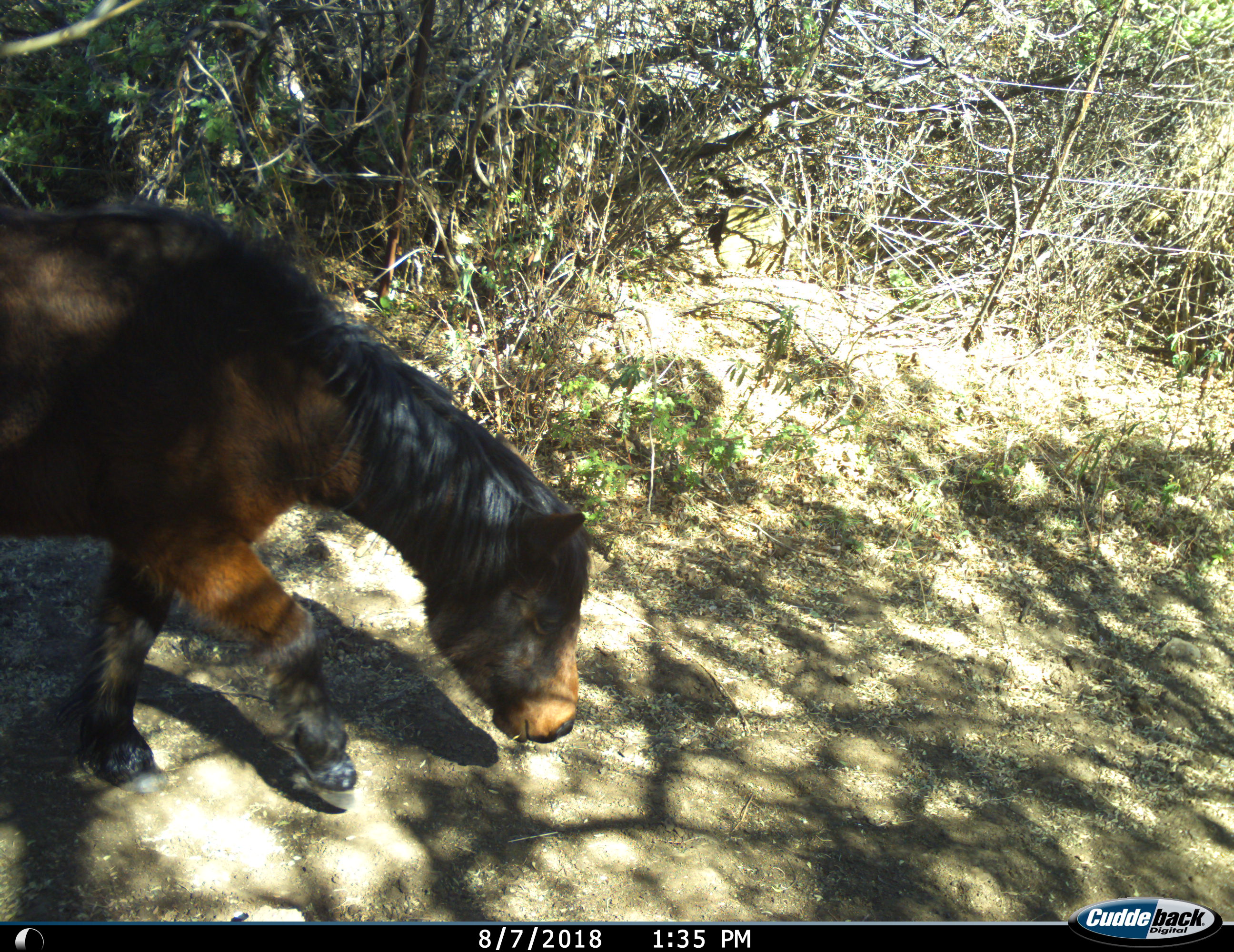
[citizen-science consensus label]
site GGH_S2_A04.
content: unidentified animal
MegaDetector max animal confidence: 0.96